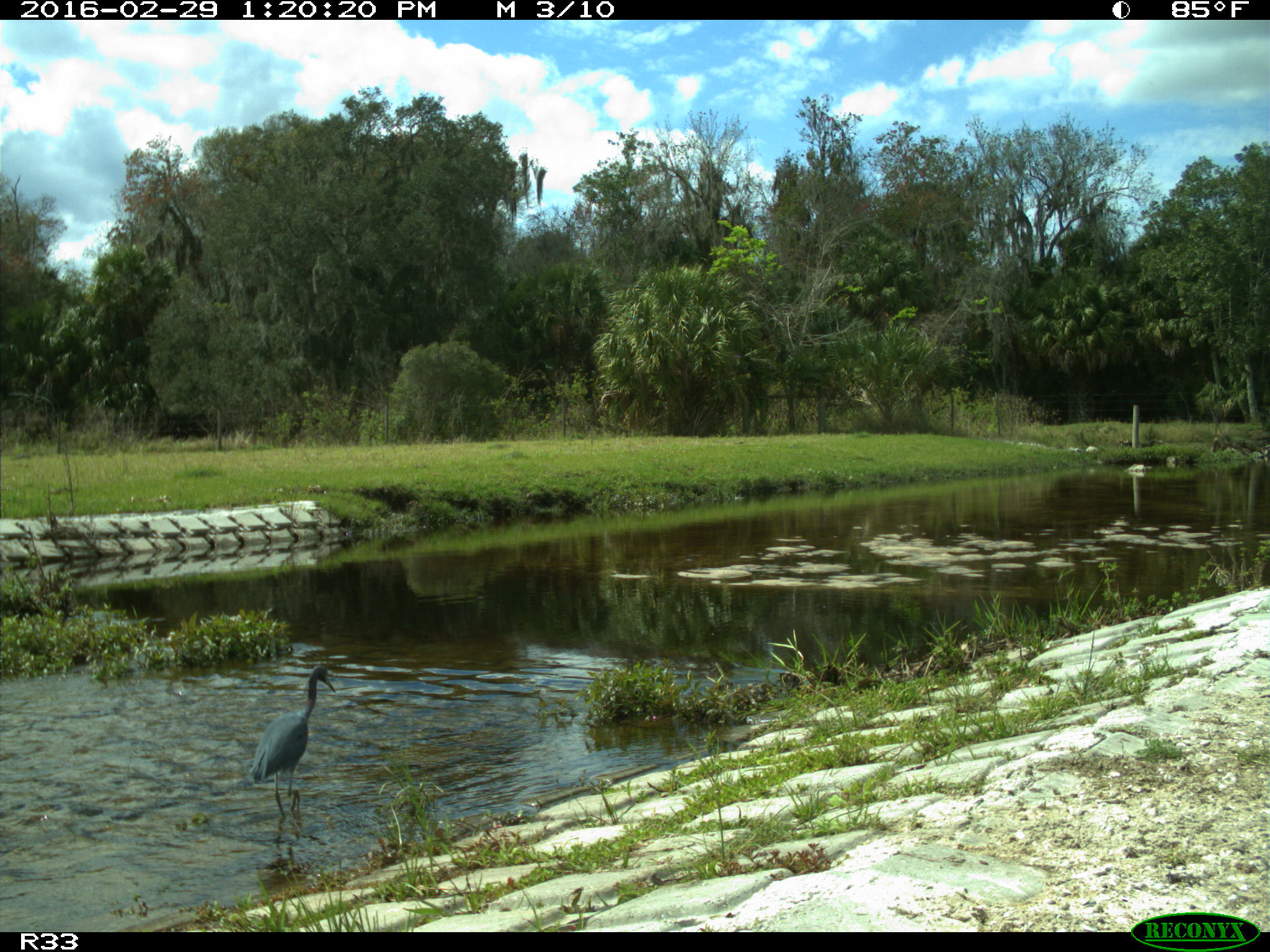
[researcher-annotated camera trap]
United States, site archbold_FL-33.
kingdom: Animalia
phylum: Chordata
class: Aves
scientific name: Aves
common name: birds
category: unidentified bird